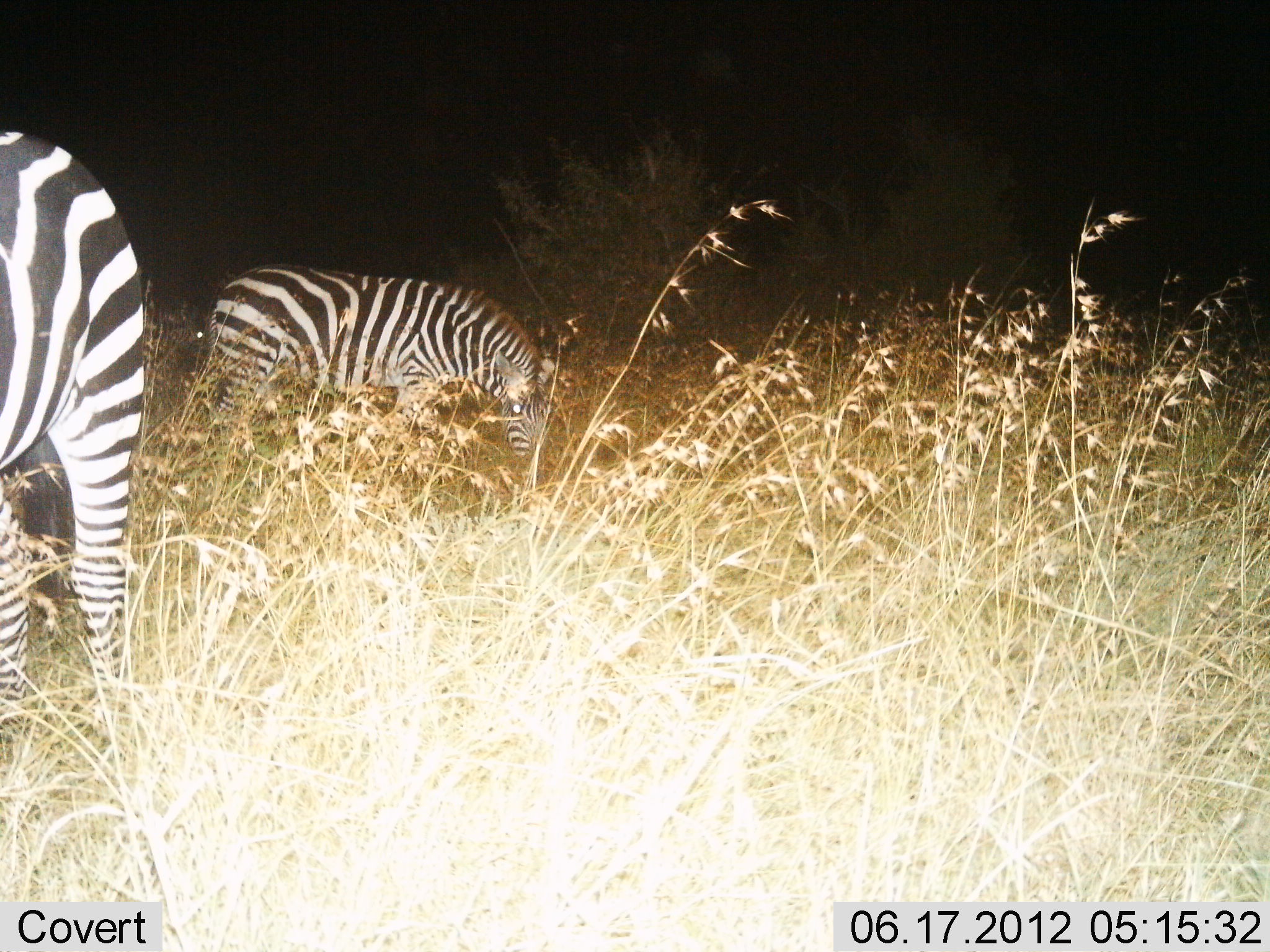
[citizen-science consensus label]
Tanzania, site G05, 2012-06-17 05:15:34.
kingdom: Animalia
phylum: Chordata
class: Mammalia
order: Perissodactyla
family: Equidae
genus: Equus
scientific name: Equus quagga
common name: plains zebra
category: zebra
Zebra (plains zebra) (Equus quagga), count 2. Behavior (volunteer vote fractions): standing 40%, resting 10%, moving 0%, interacting 0%. Young present (vote fraction): 0%. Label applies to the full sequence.